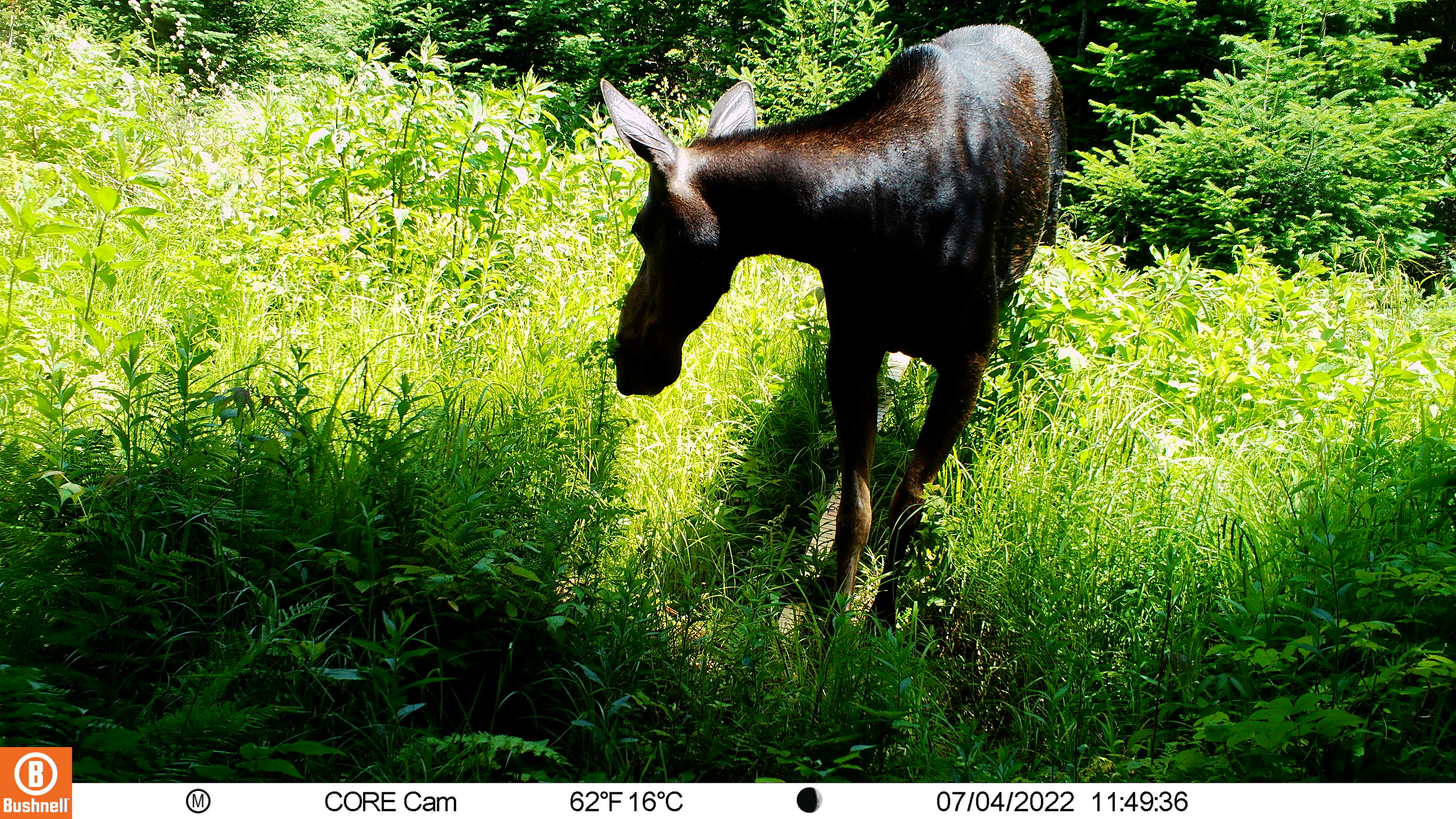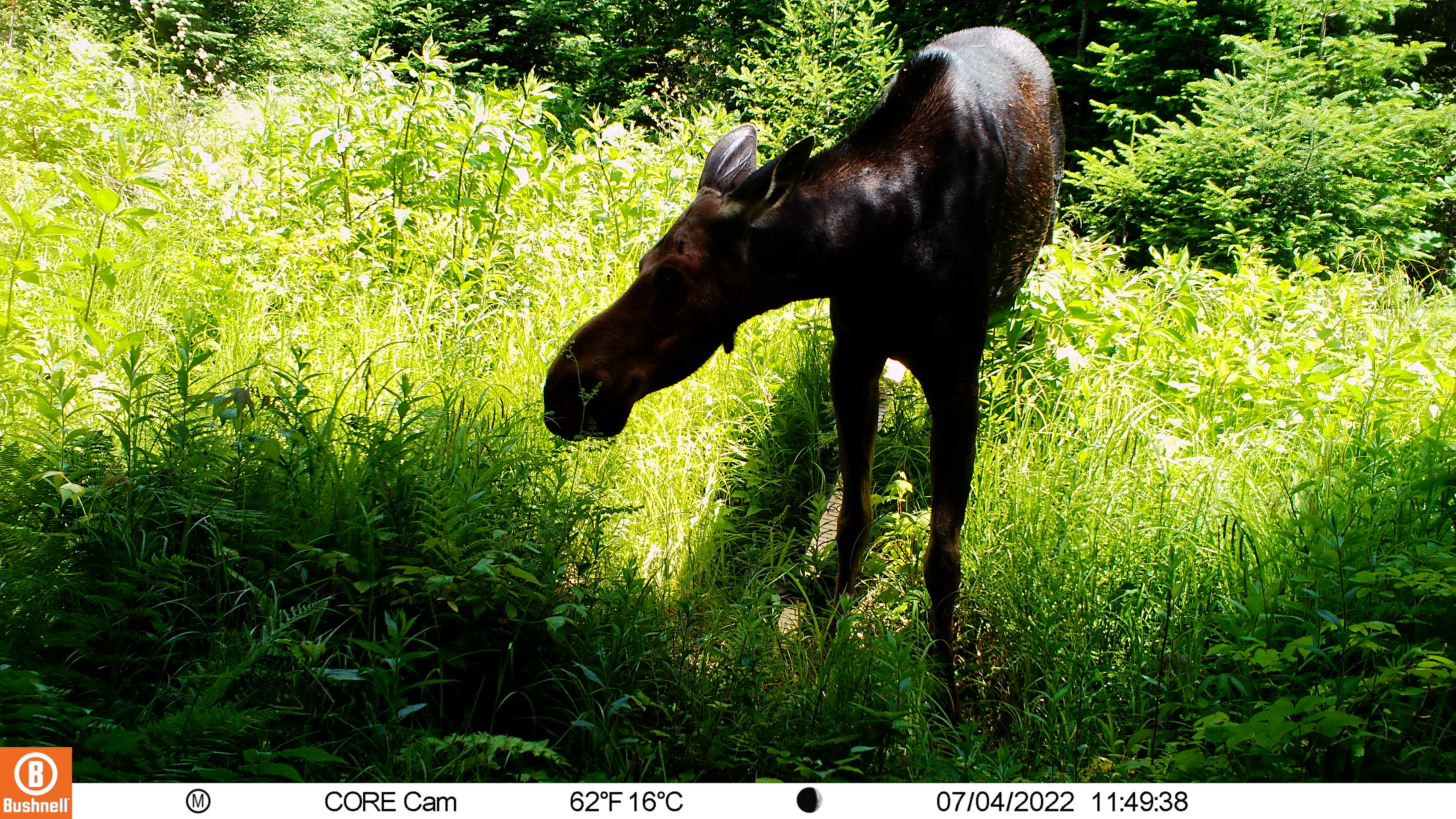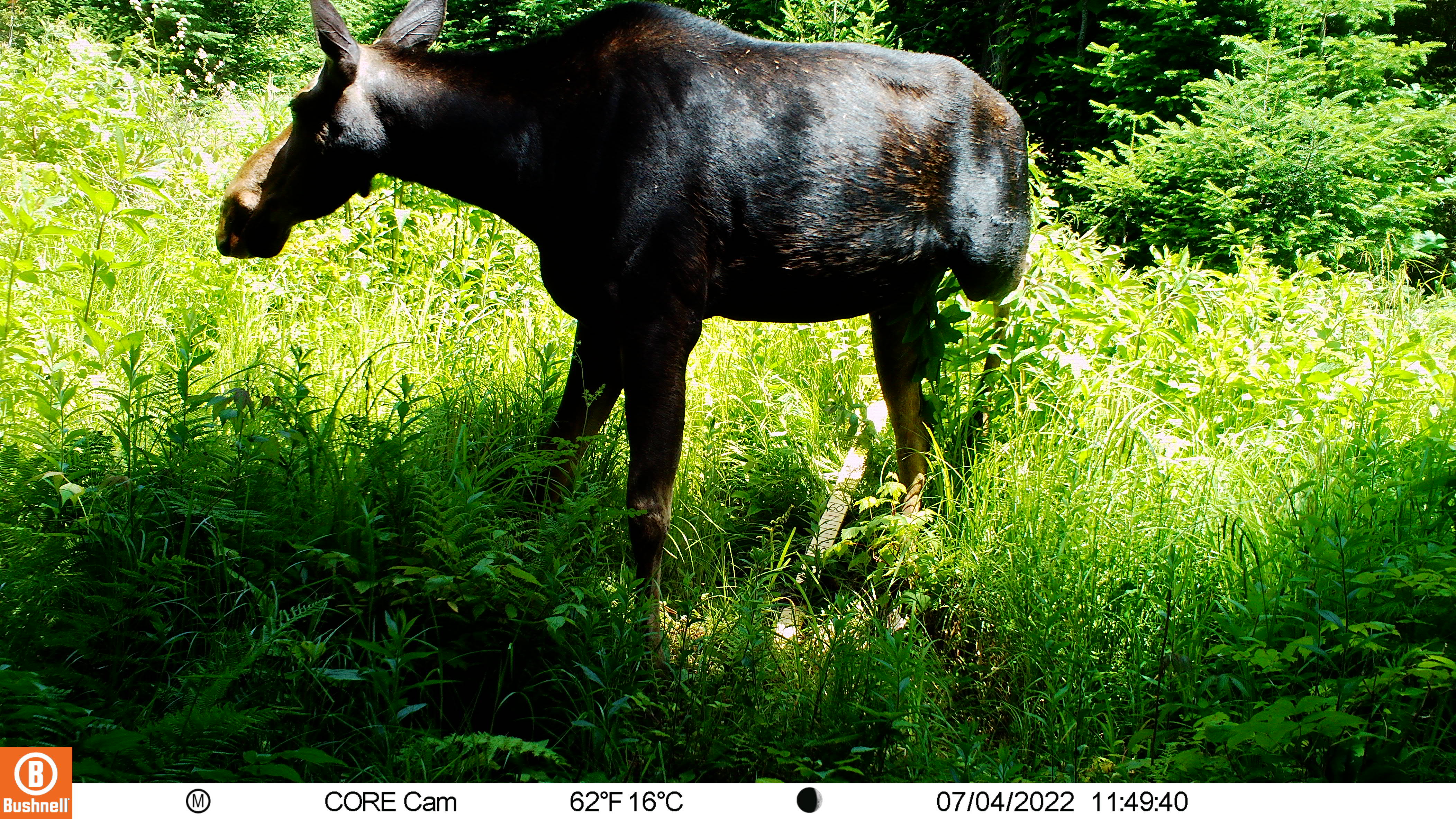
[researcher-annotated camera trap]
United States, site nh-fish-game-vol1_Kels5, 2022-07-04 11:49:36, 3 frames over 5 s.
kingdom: Animalia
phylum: Chordata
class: Mammalia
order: Artiodactyla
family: Cervidae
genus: Alces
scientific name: Alces alces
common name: moose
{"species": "moose (Alces alces)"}